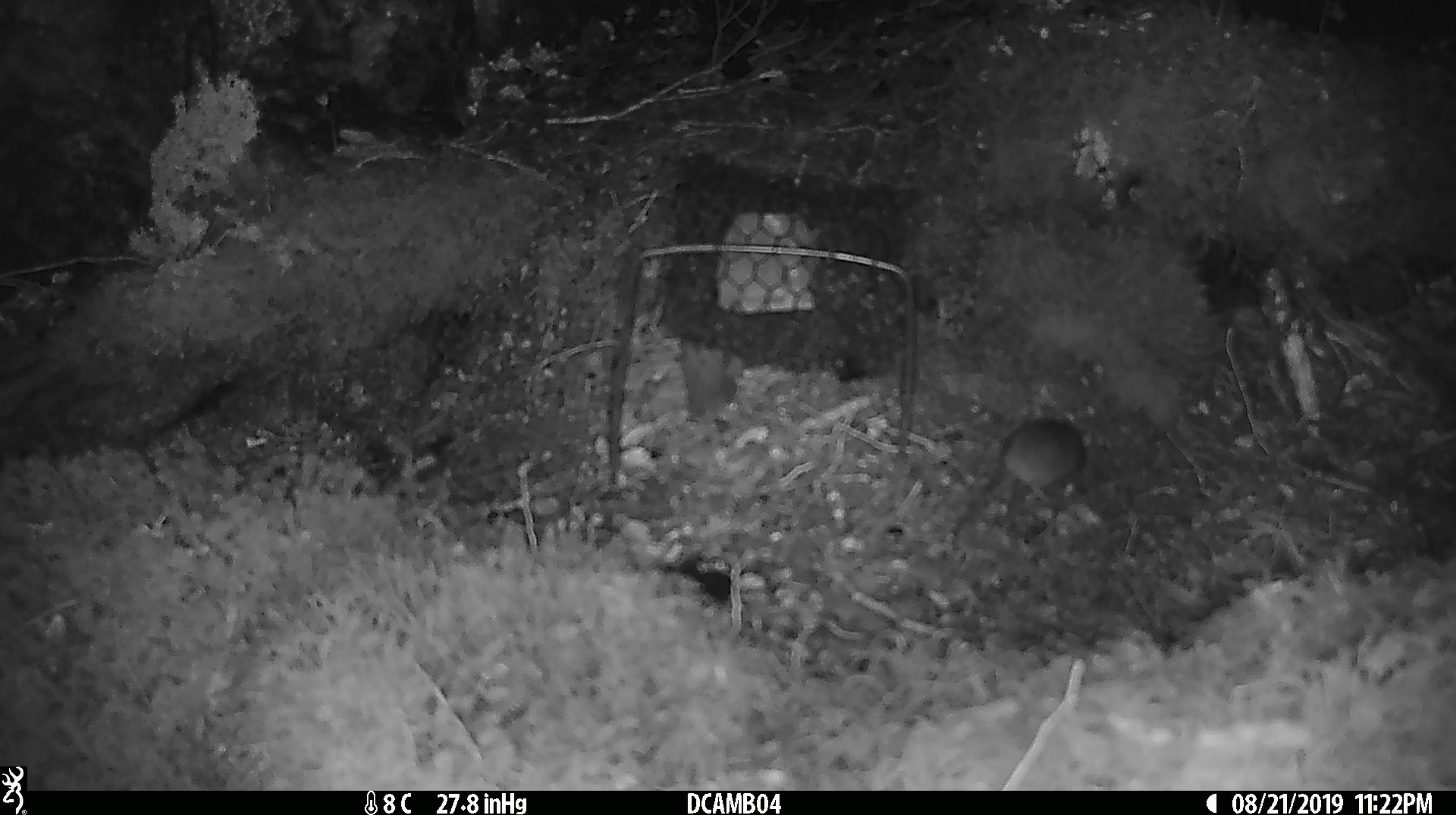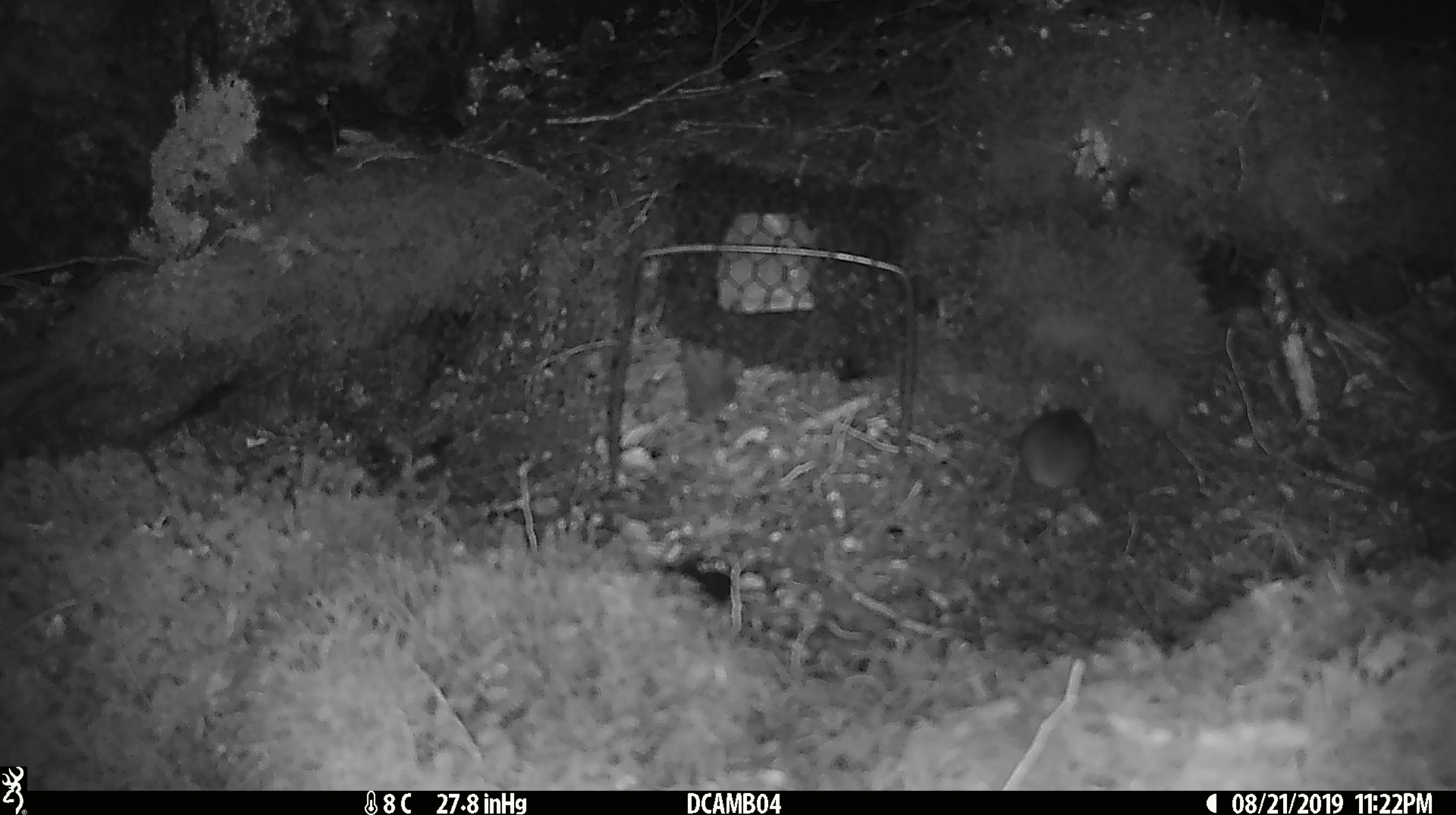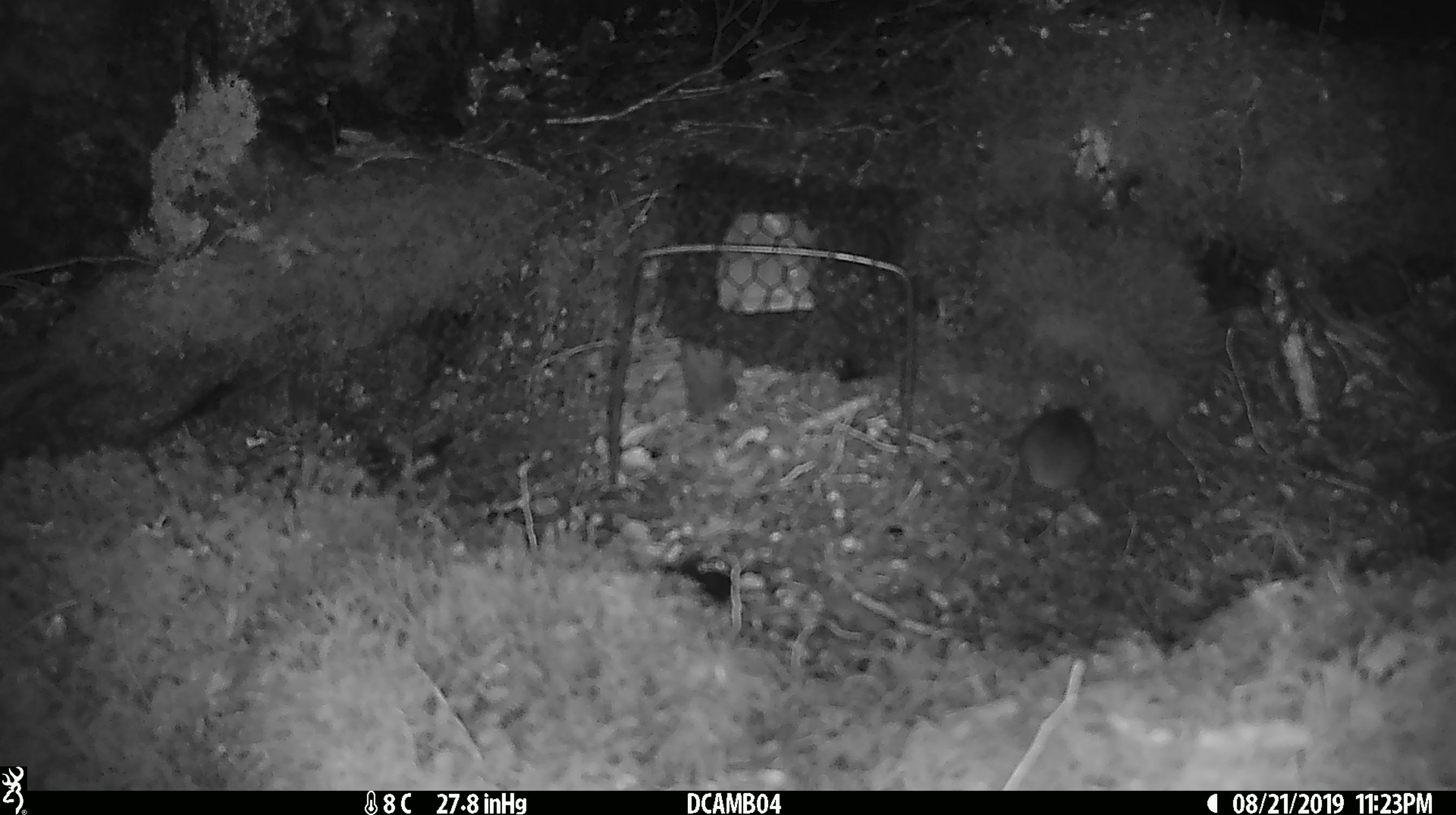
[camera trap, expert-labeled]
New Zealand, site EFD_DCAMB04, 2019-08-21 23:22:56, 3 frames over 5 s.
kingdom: Animalia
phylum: Chordata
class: Mammalia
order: Rodentia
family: Muridae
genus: Mus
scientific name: Mus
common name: mouse